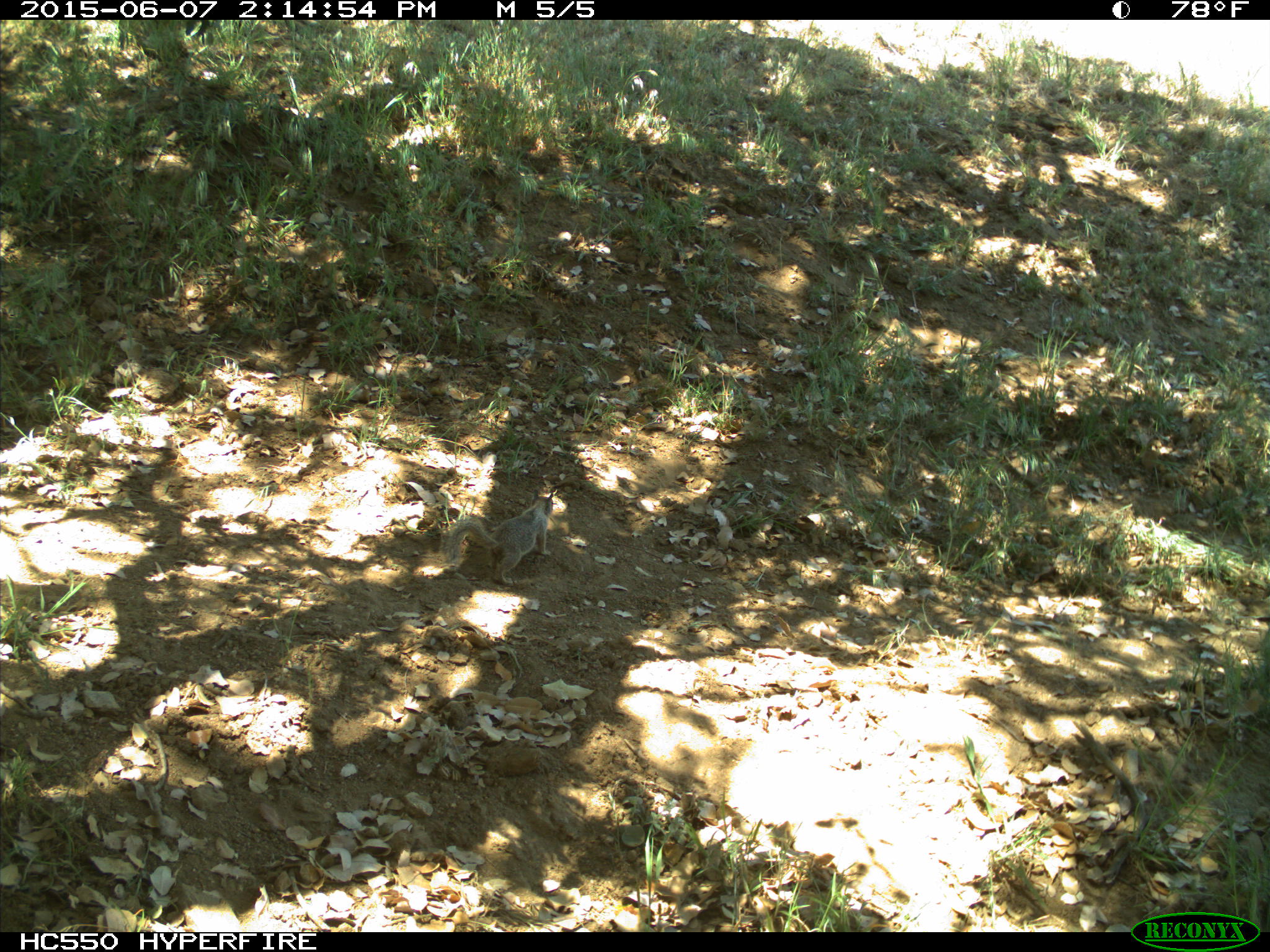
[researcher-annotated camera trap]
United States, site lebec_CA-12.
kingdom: Animalia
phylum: Chordata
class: Mammalia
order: Rodentia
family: Sciuridae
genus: Otospermophilus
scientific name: Otospermophilus beecheyi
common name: california ground squirrel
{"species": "Otospermophilus beecheyi (california ground squirrel)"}